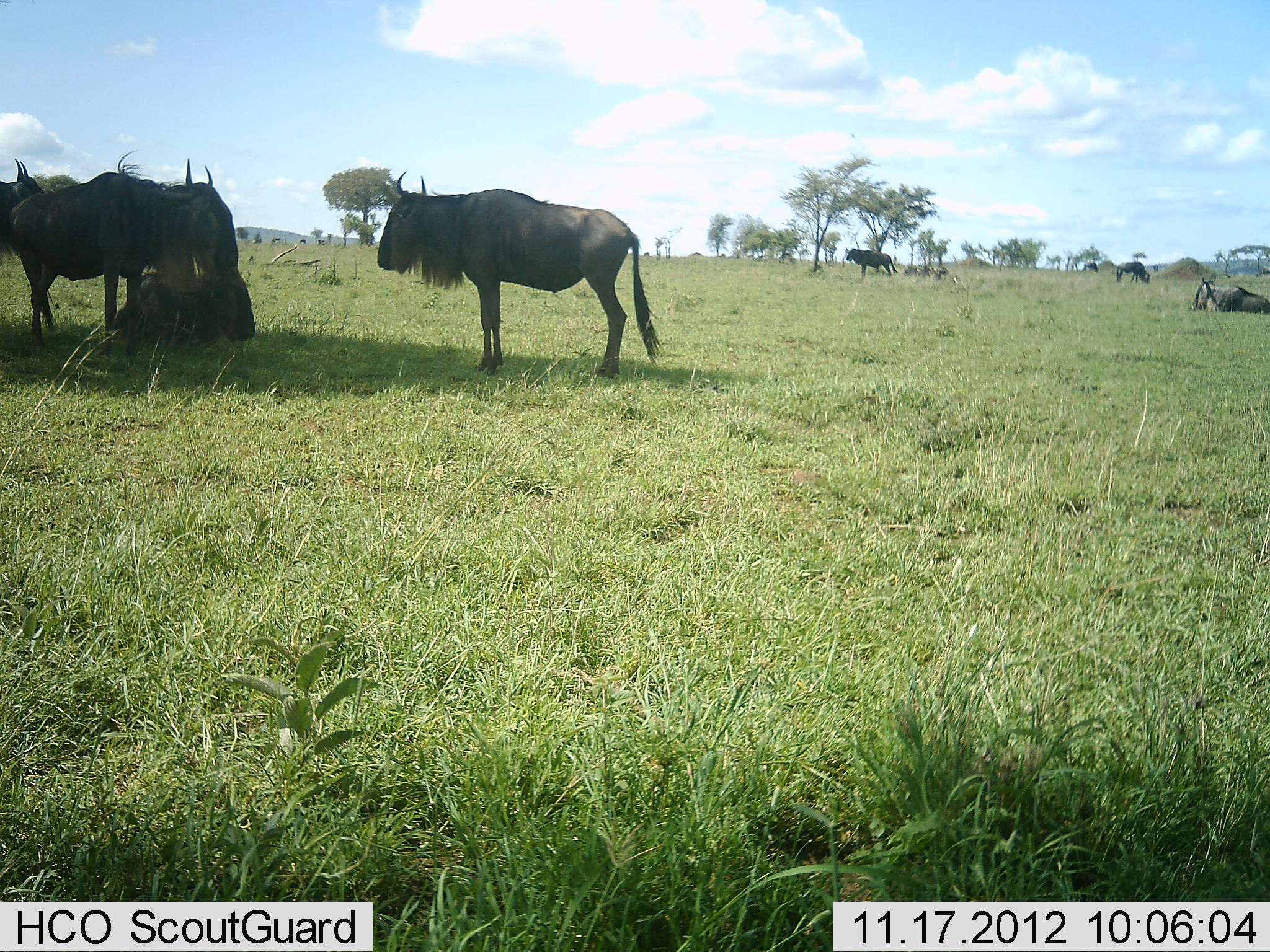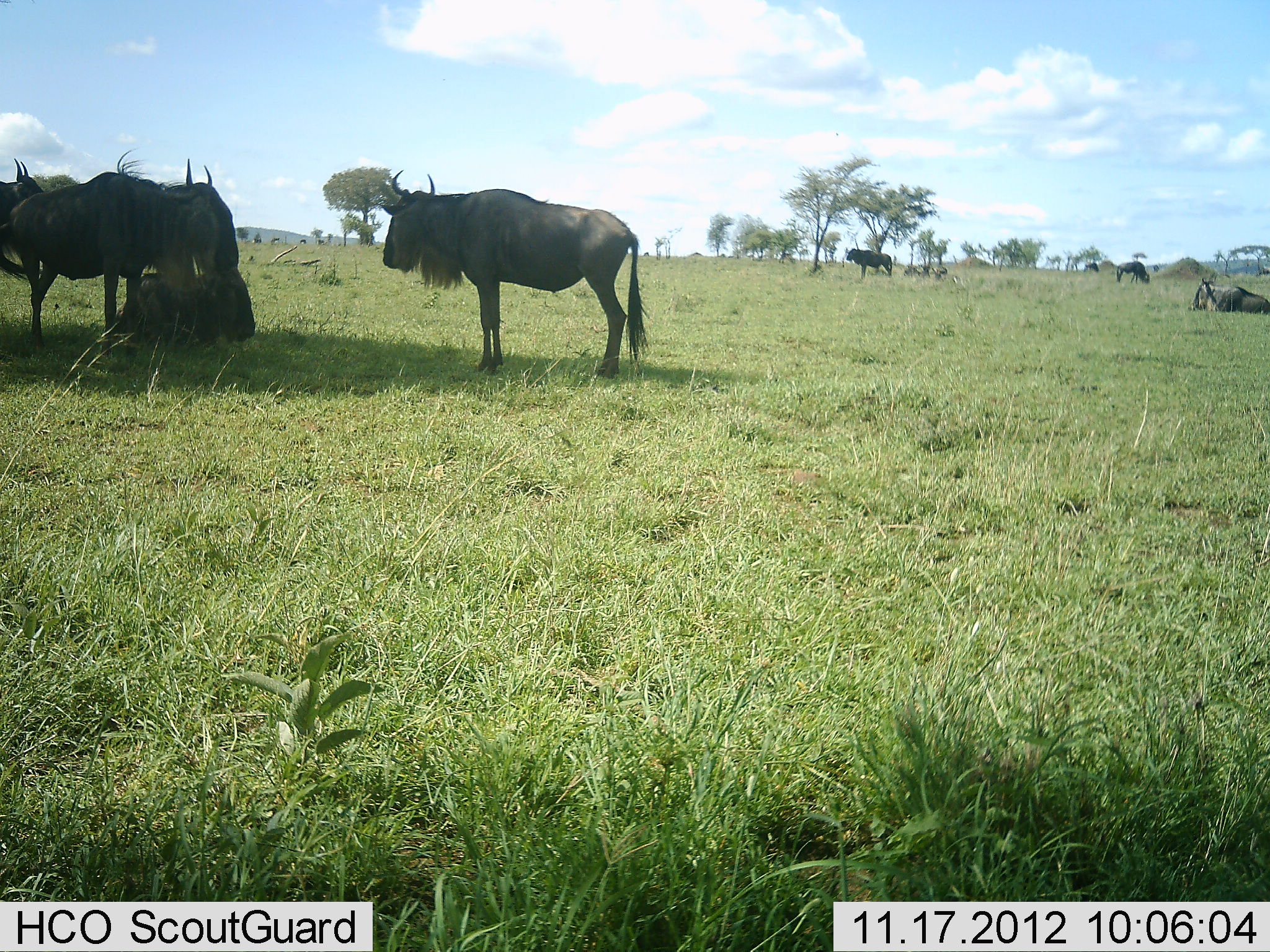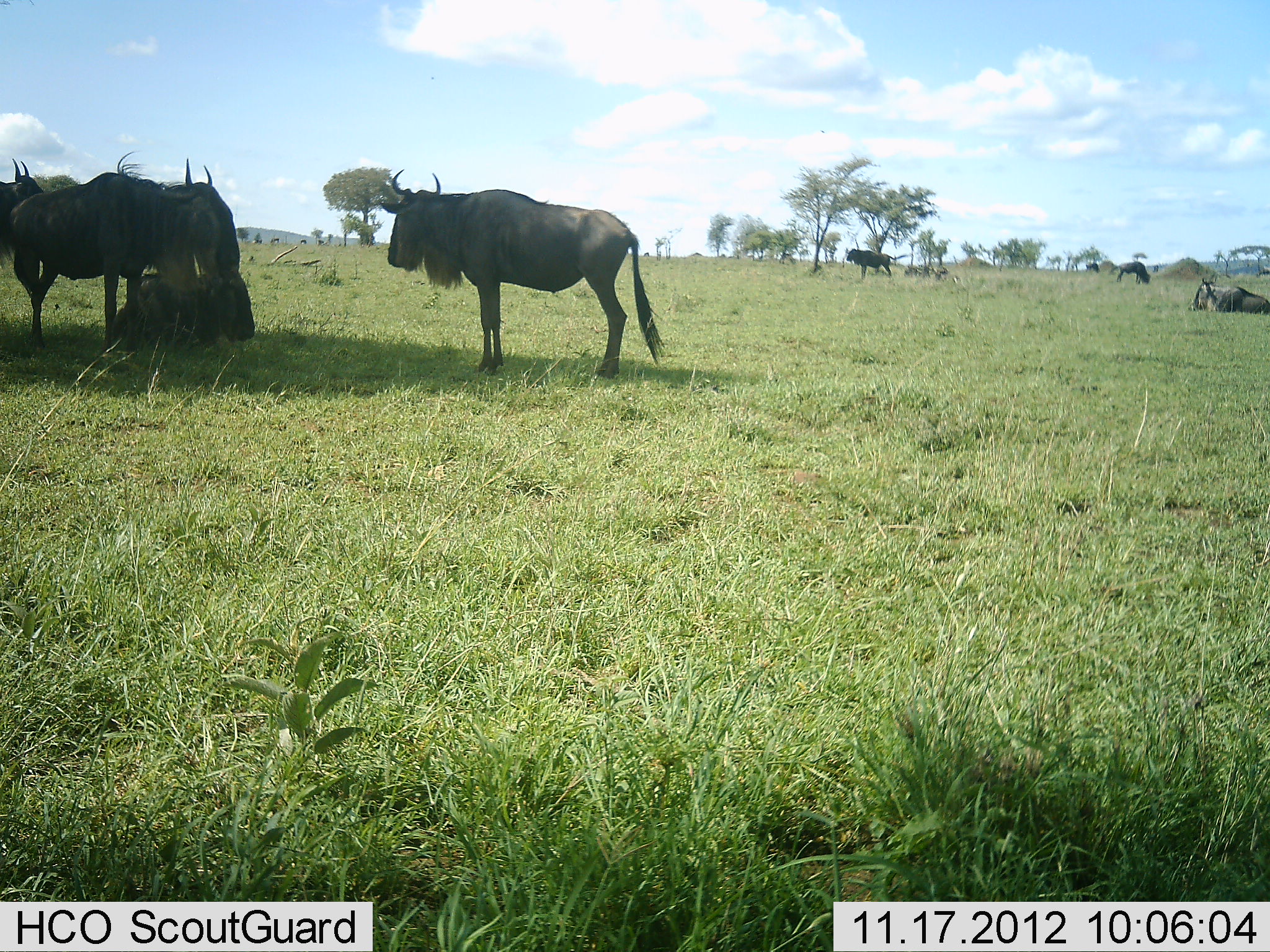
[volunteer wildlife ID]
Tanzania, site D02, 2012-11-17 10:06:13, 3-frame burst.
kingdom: Animalia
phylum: Chordata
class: Mammalia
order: Artiodactyla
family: Bovidae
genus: Connochaetes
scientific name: Connochaetes taurinus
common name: blue wildebeest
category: wildebeest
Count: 9.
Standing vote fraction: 80%.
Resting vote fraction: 100%.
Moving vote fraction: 10%.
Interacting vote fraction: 20%.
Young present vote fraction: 0%.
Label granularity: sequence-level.